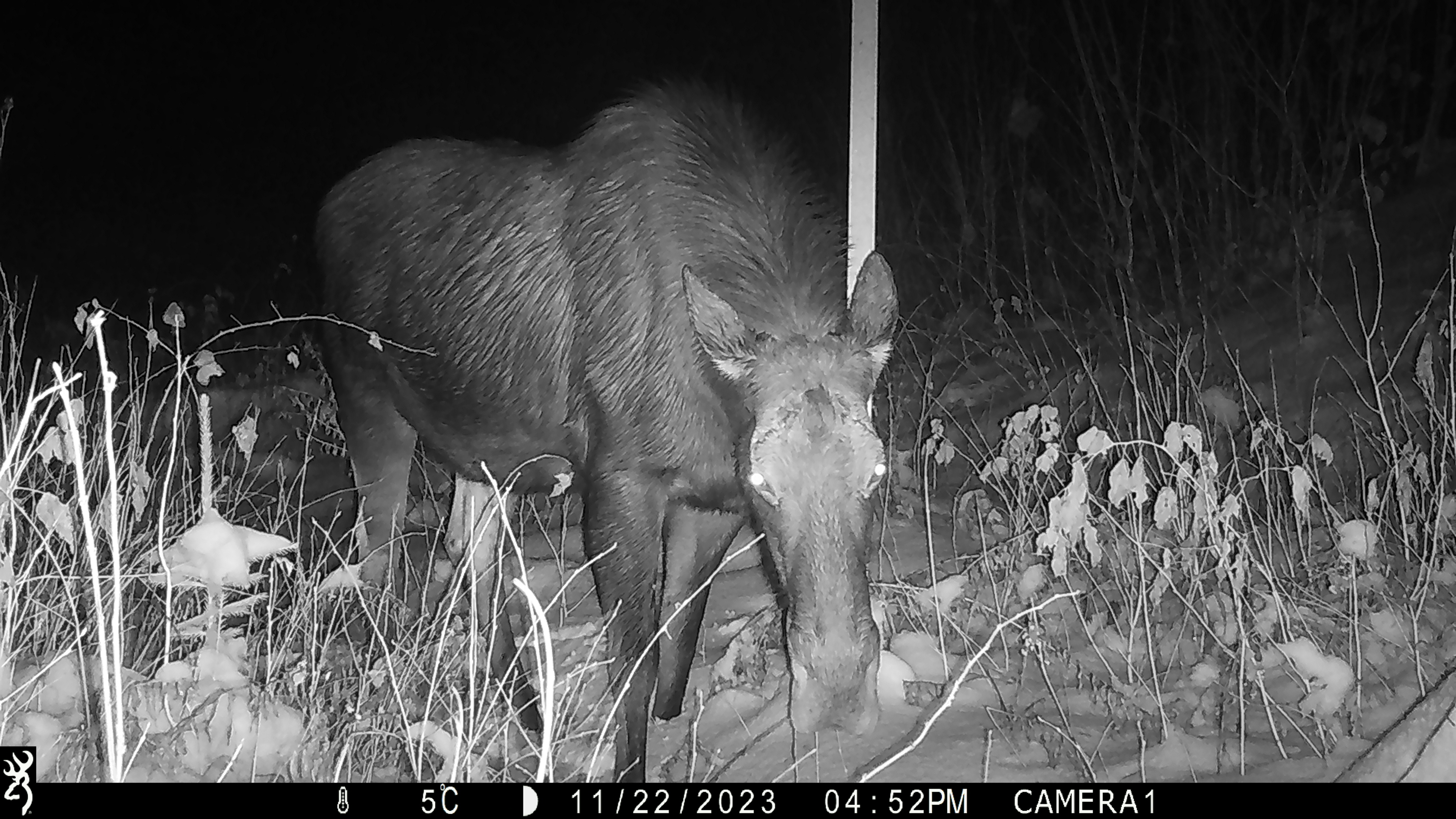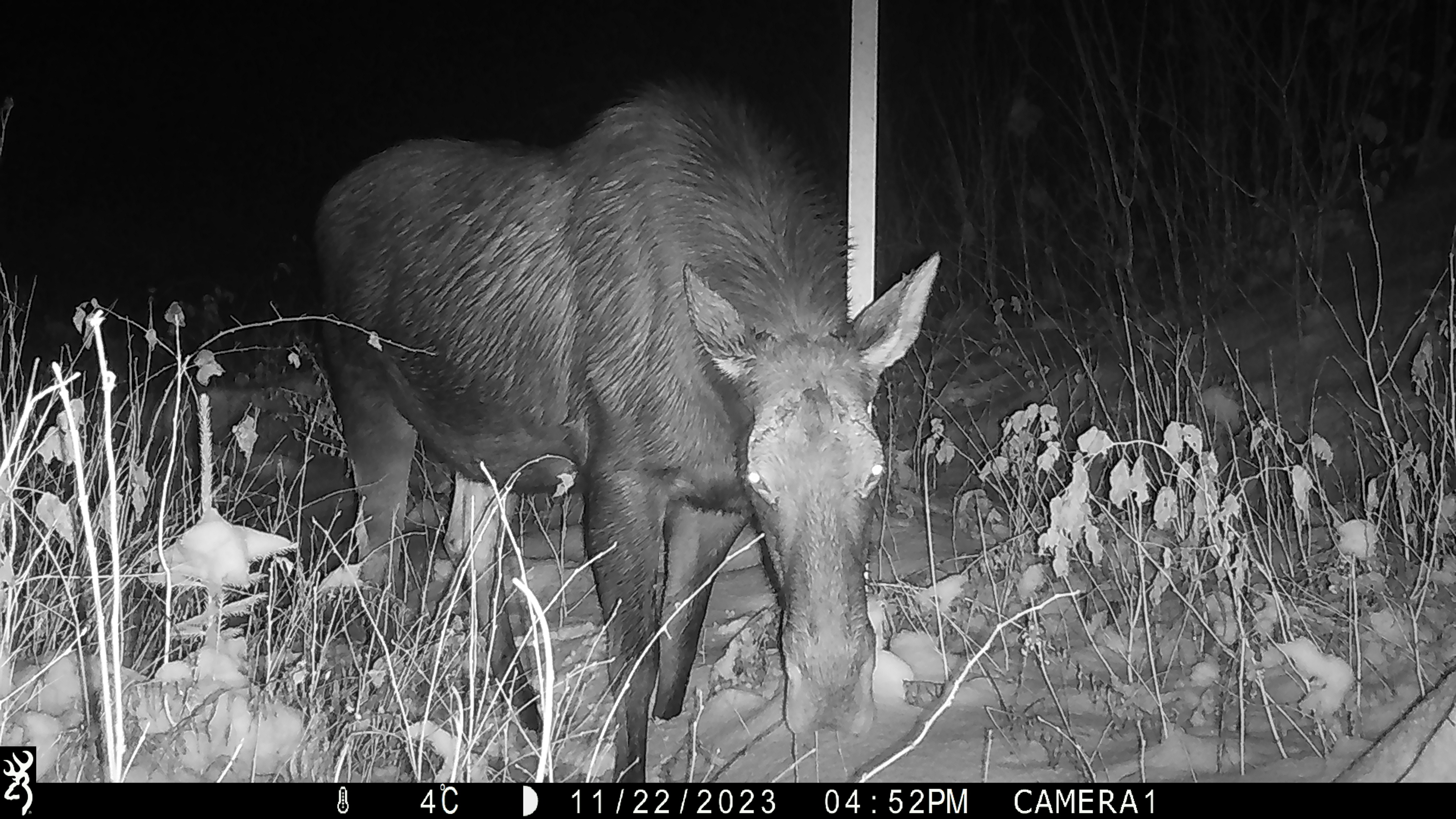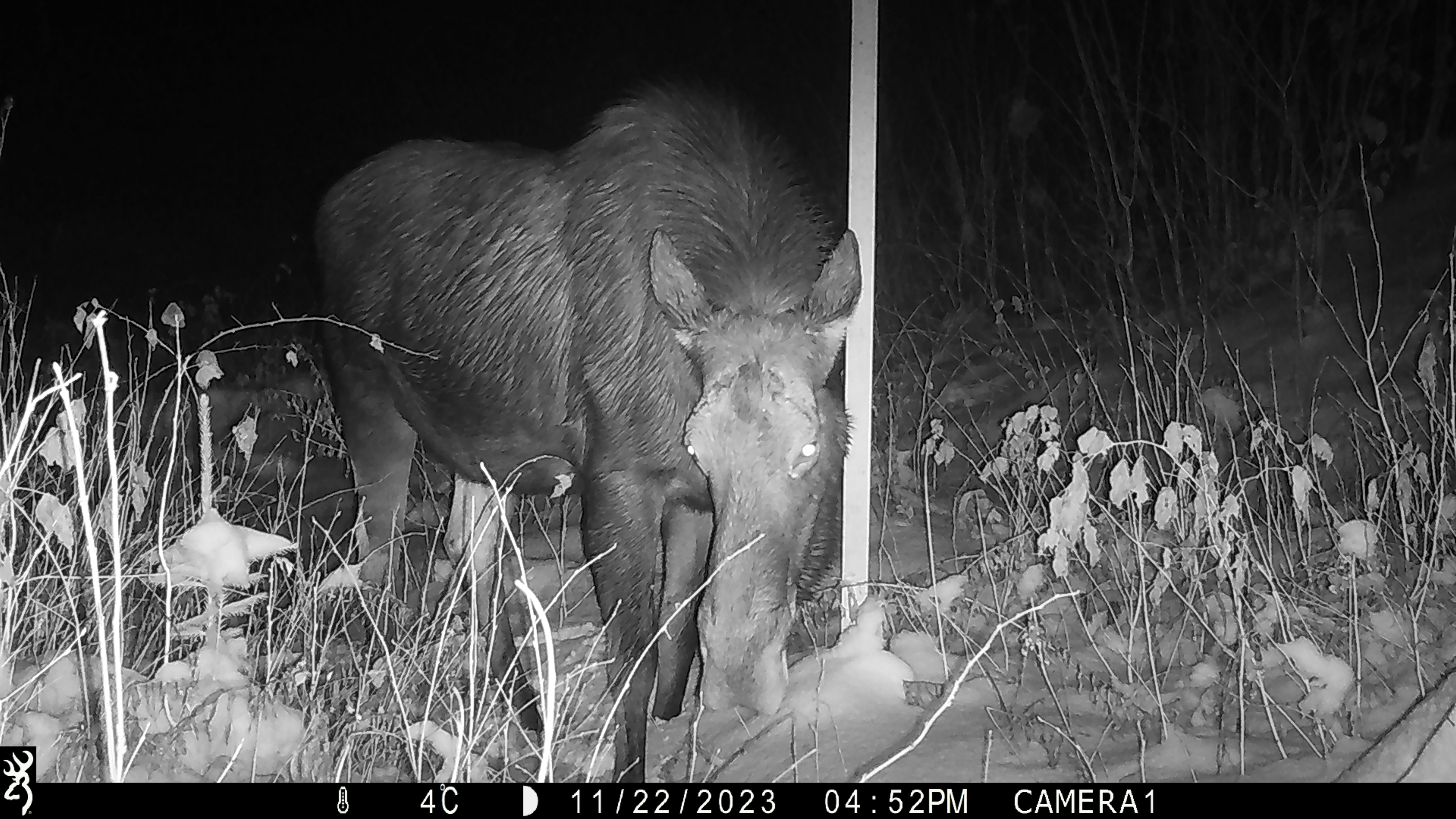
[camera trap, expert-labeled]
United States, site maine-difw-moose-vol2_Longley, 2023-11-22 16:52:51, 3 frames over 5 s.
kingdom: Animalia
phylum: Chordata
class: Mammalia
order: Artiodactyla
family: Cervidae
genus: Alces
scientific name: Alces alces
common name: moose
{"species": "moose (Alces alces)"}